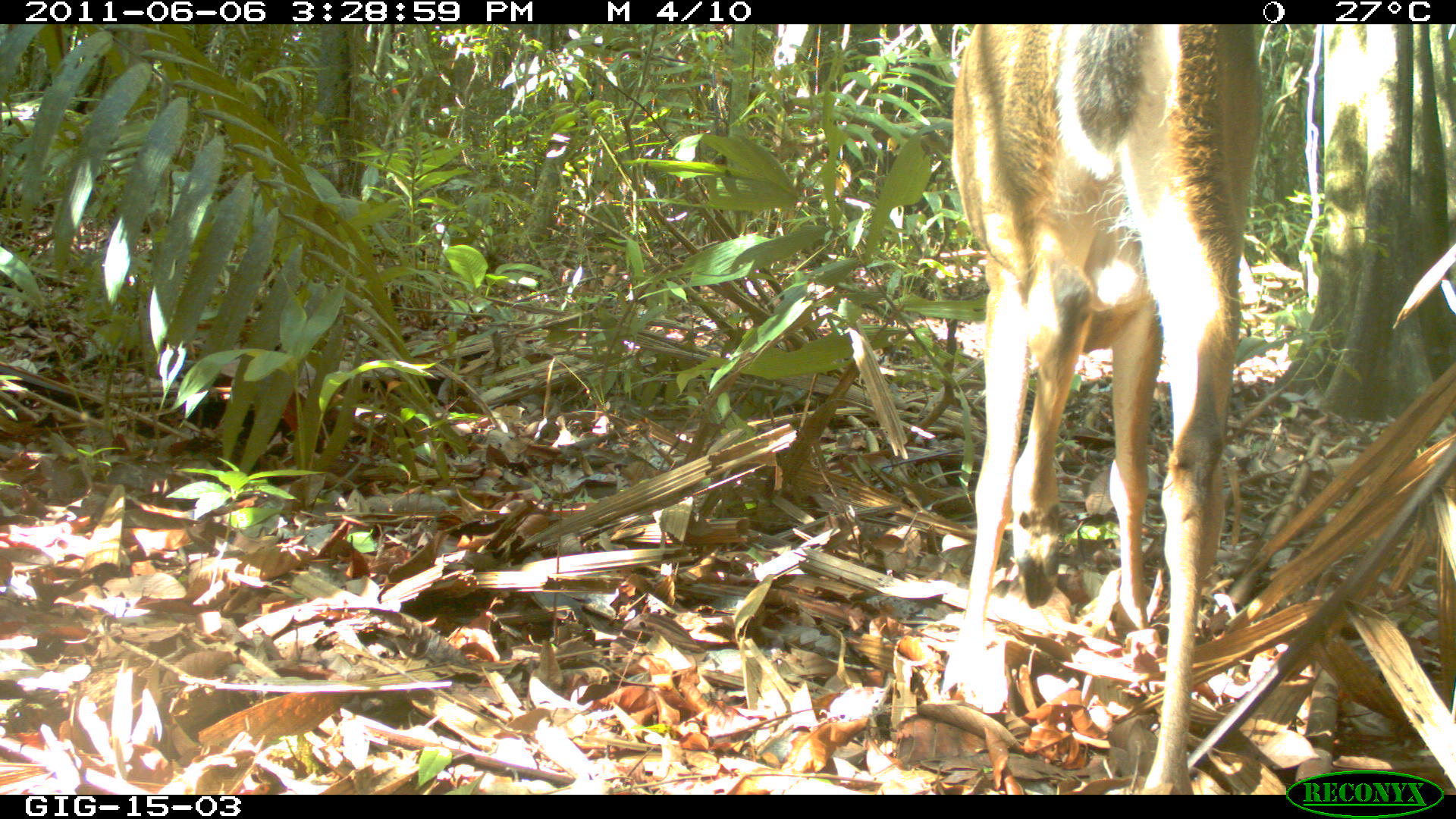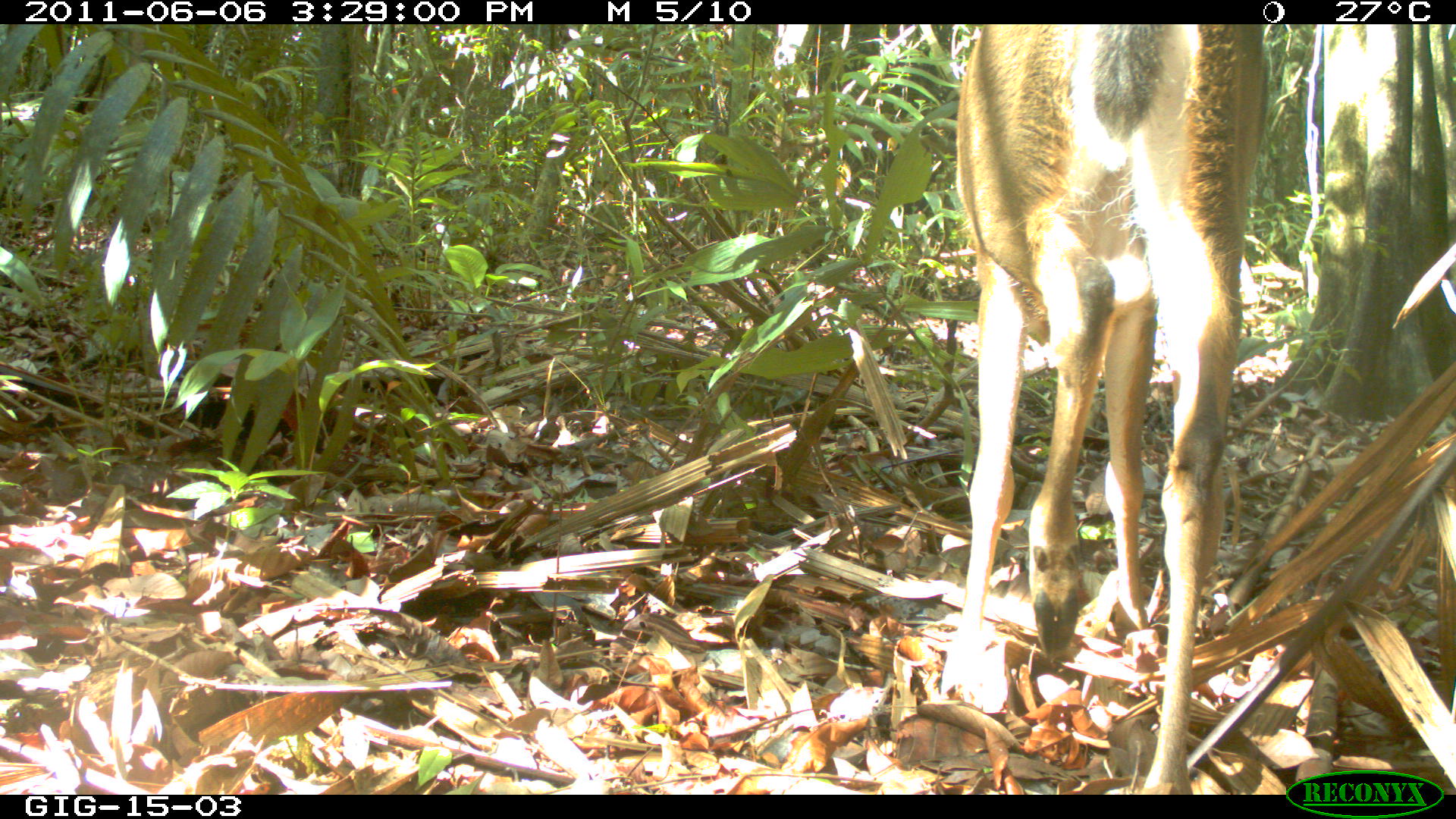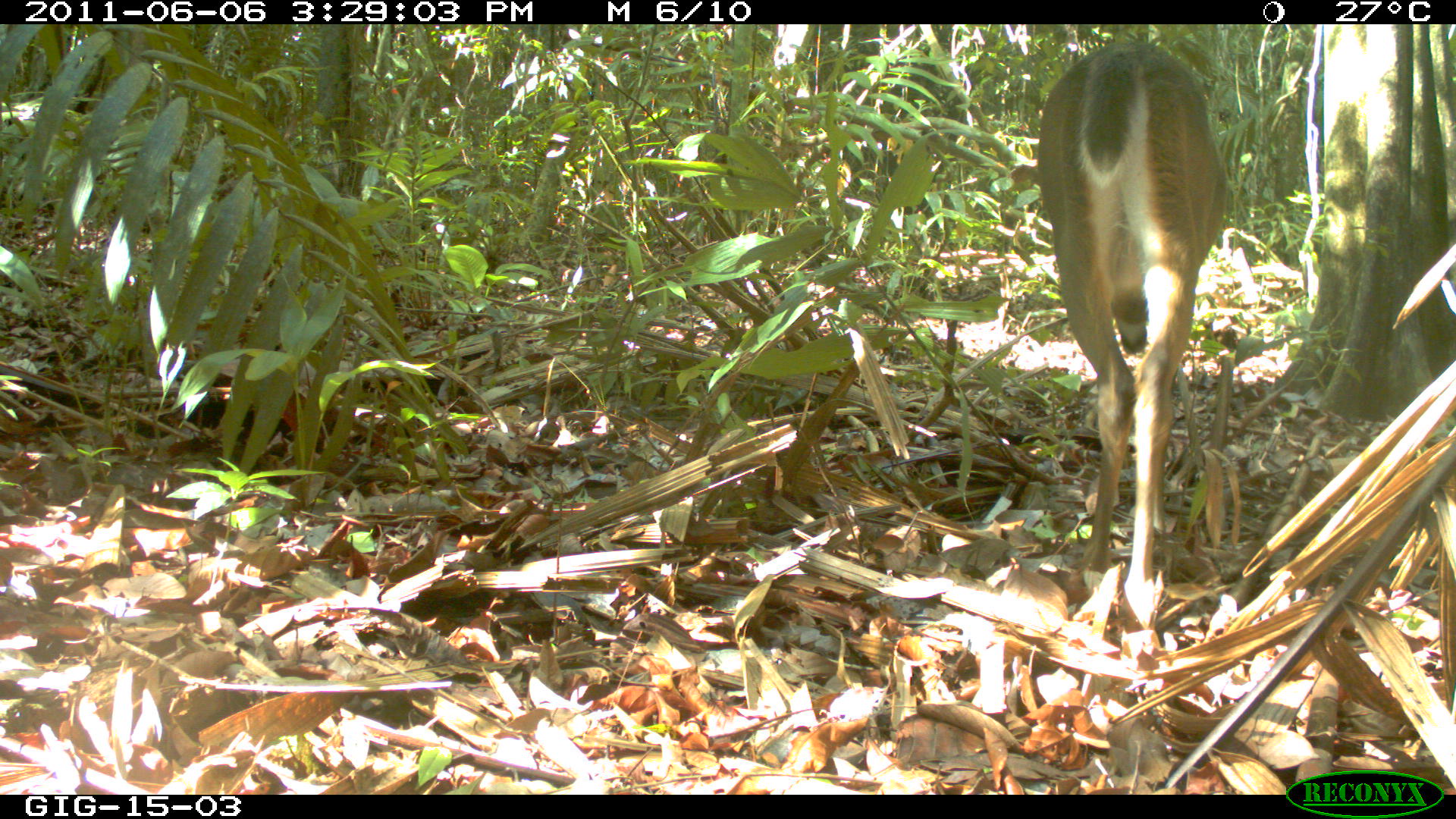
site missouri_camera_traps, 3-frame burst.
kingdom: Animalia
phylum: Chordata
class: Mammalia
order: Artiodactyla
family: Cervidae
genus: Odocoileus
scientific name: Odocoileus virginianus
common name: white-tailed deer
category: white tailed deer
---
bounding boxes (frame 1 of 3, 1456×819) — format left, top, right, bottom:
white tailed deer: 931, 26, 1267, 787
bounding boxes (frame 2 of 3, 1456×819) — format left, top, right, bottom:
white tailed deer: 935, 16, 1280, 797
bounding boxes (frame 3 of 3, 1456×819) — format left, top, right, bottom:
white tailed deer: 1032, 36, 1230, 653